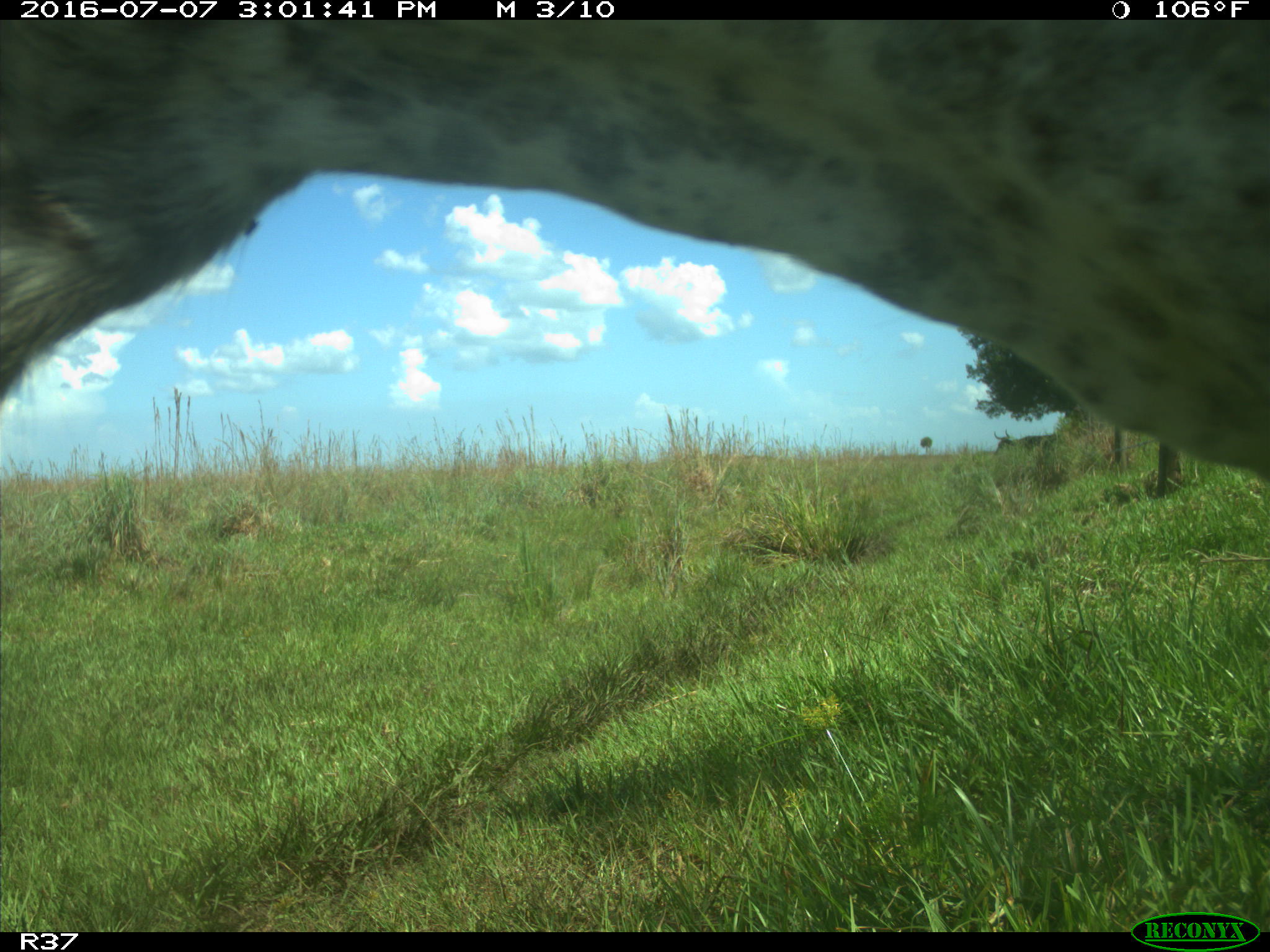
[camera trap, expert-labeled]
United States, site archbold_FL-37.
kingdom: Animalia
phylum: Chordata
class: Mammalia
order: Artiodactyla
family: Bovidae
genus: Bos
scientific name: Bos taurus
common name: domestic cow